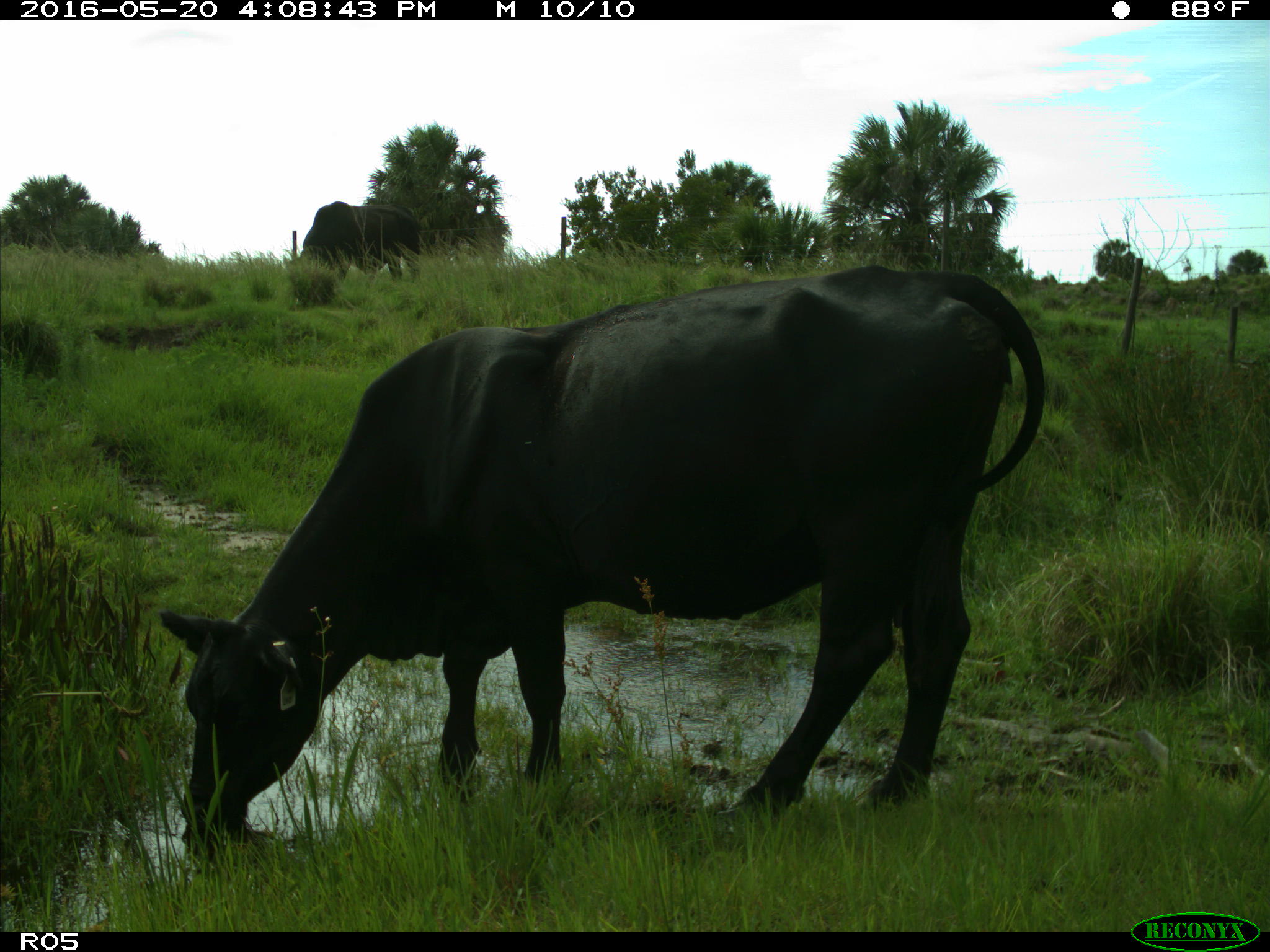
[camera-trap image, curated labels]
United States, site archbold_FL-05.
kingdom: Animalia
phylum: Chordata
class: Mammalia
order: Artiodactyla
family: Bovidae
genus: Bos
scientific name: Bos taurus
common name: domestic cow